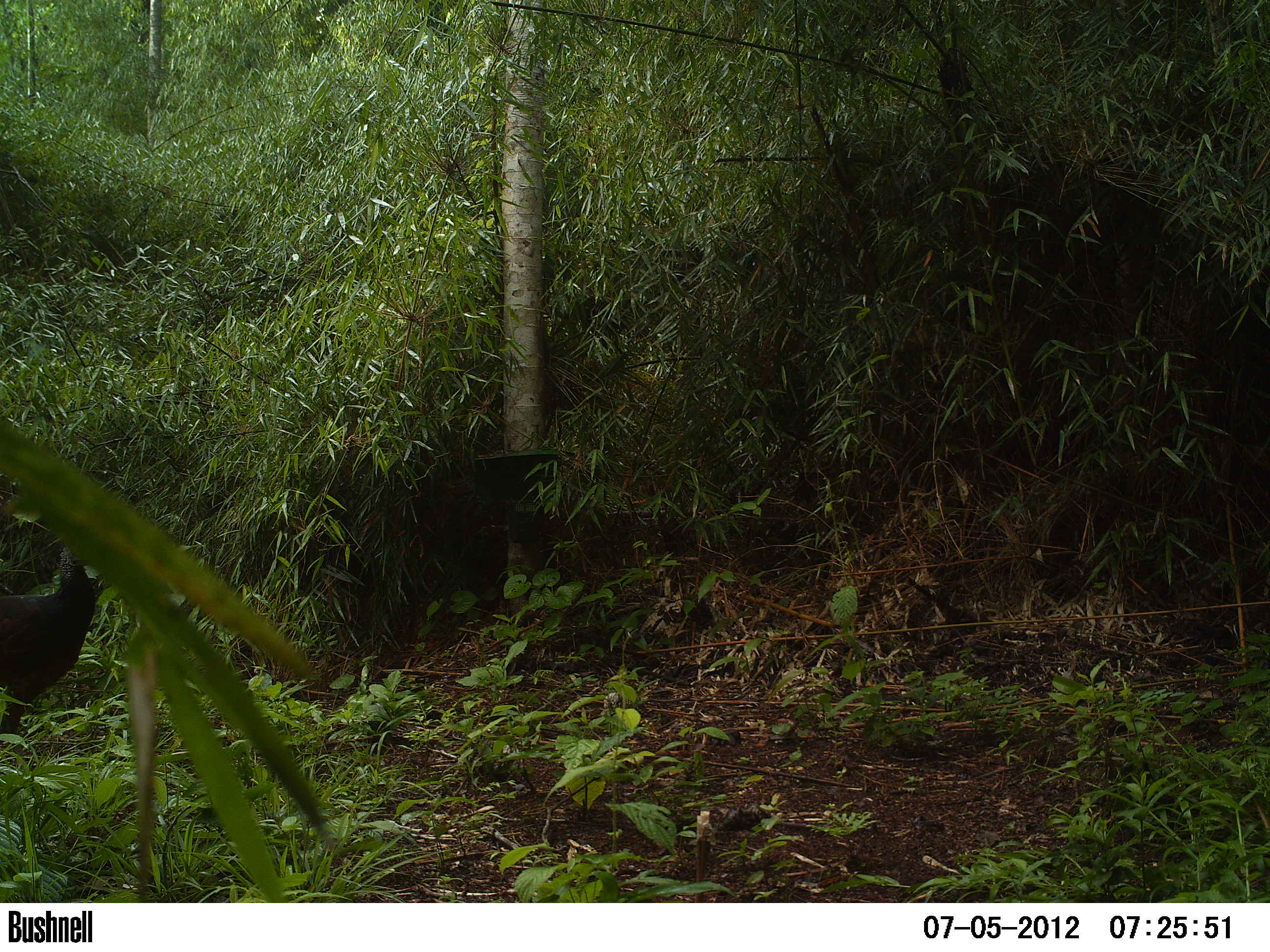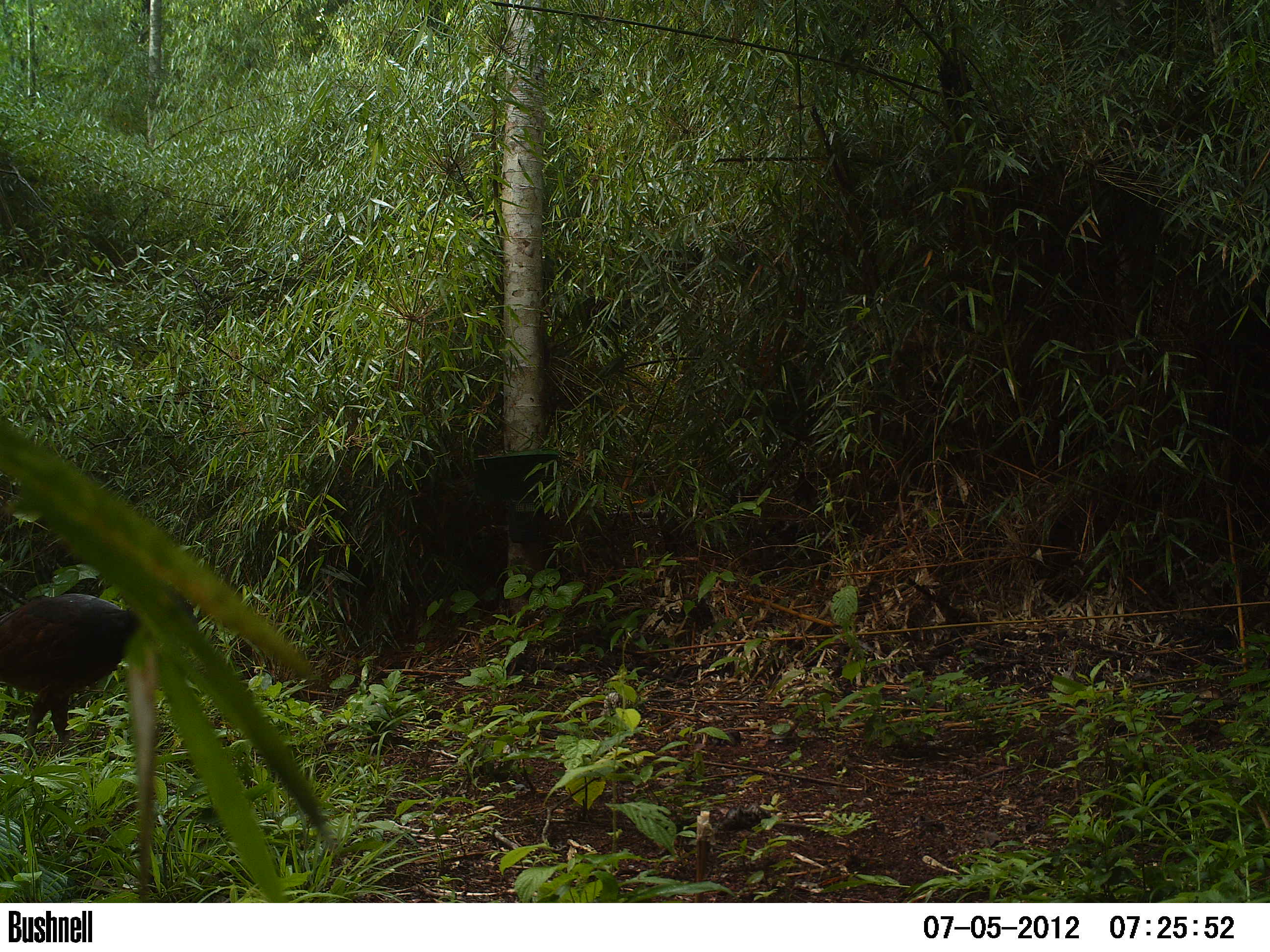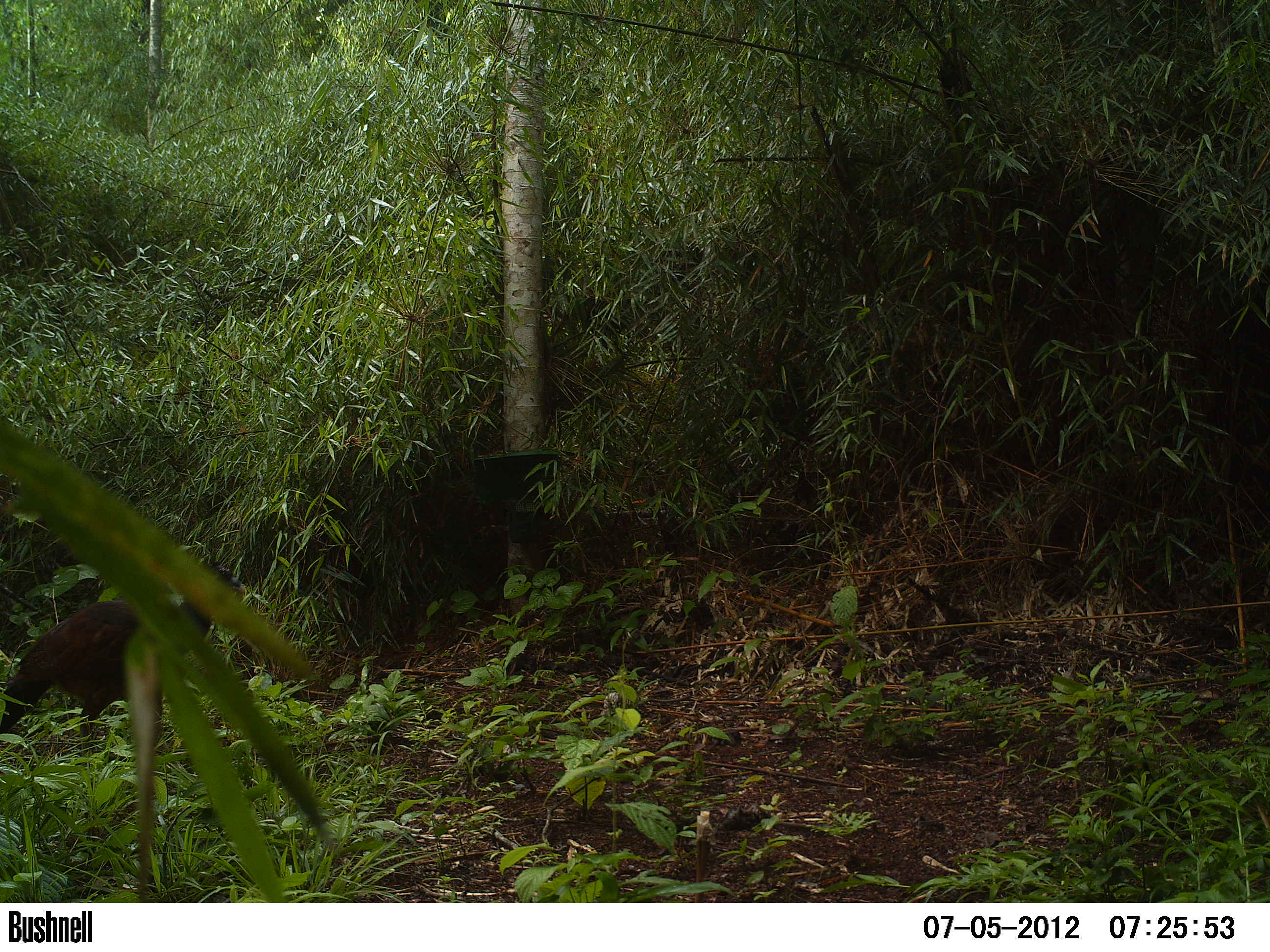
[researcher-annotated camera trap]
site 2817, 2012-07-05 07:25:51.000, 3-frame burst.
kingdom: Animalia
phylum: Chordata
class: Aves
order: Galliformes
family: Cracidae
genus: Crax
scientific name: Crax rubra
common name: great curassow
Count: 1.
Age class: adult.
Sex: female.